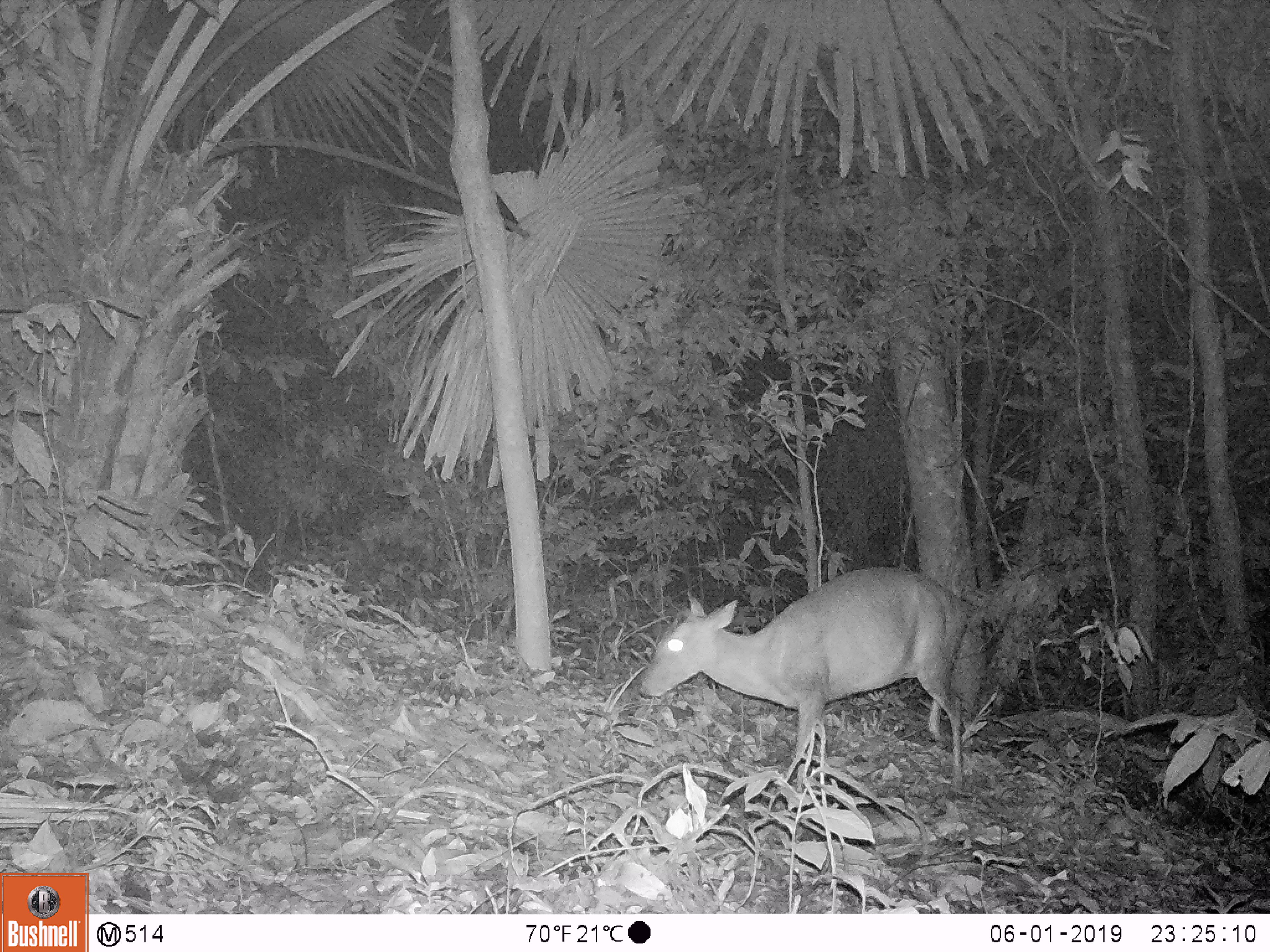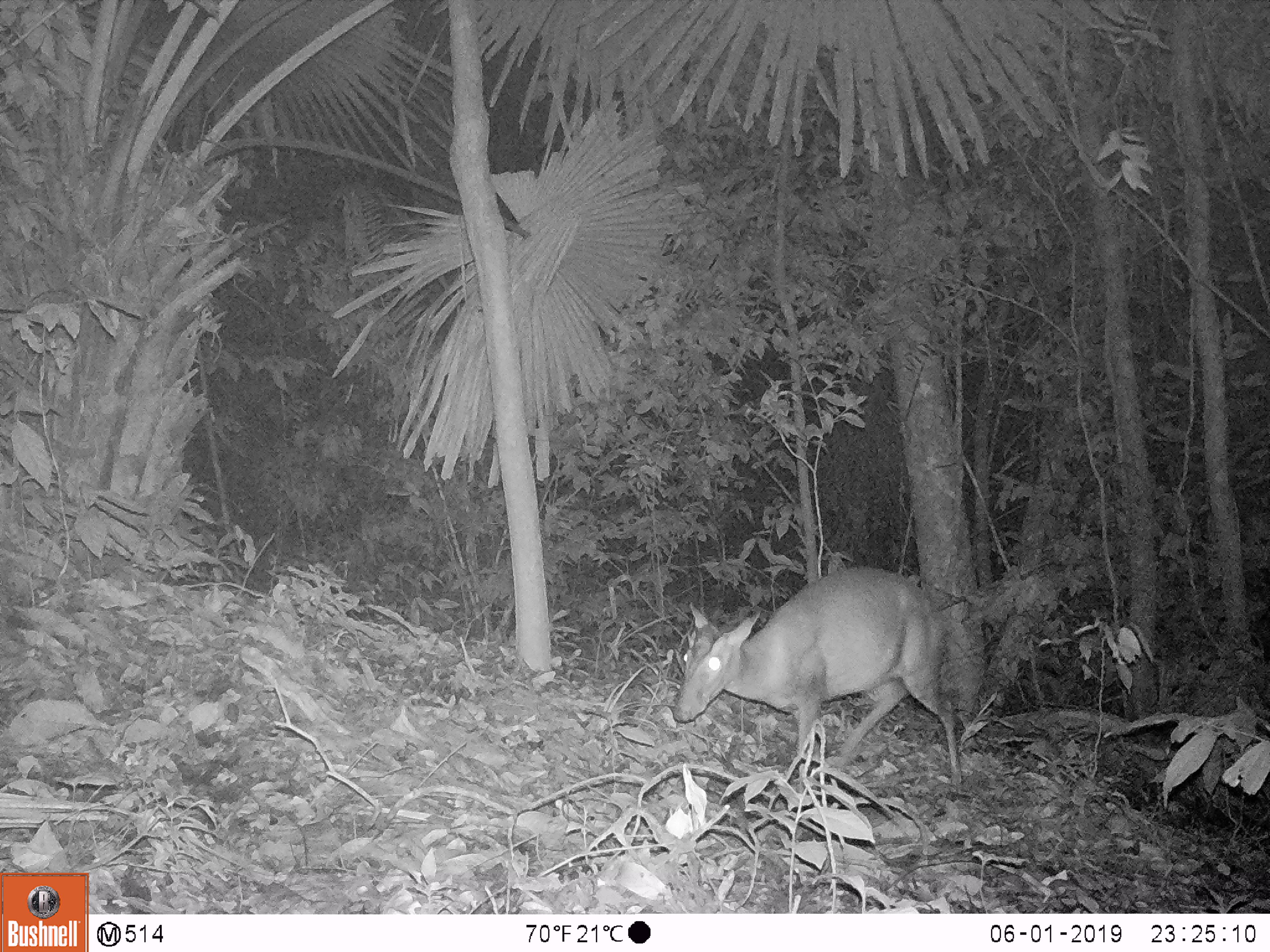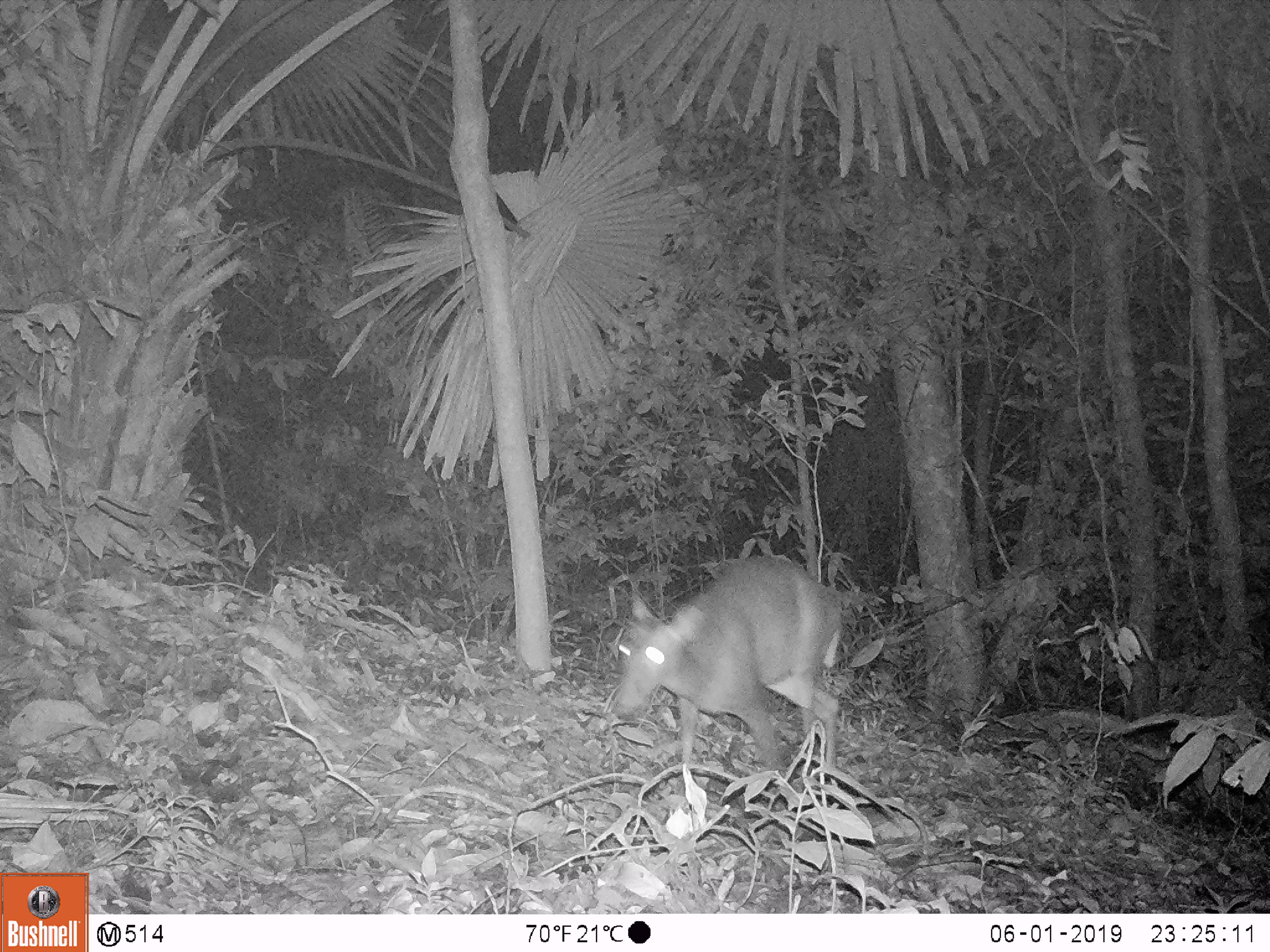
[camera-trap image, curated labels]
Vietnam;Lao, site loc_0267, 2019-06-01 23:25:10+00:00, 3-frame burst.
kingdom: Animalia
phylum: Chordata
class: Mammalia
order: Artiodactyla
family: Cervidae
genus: Muntiacus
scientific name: Muntiacus rooseveltorum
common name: roosevelt's muntjac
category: roosevelts muntjac group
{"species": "roosevelts muntjac group (roosevelt's muntjac) (Muntiacus rooseveltorum)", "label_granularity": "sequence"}